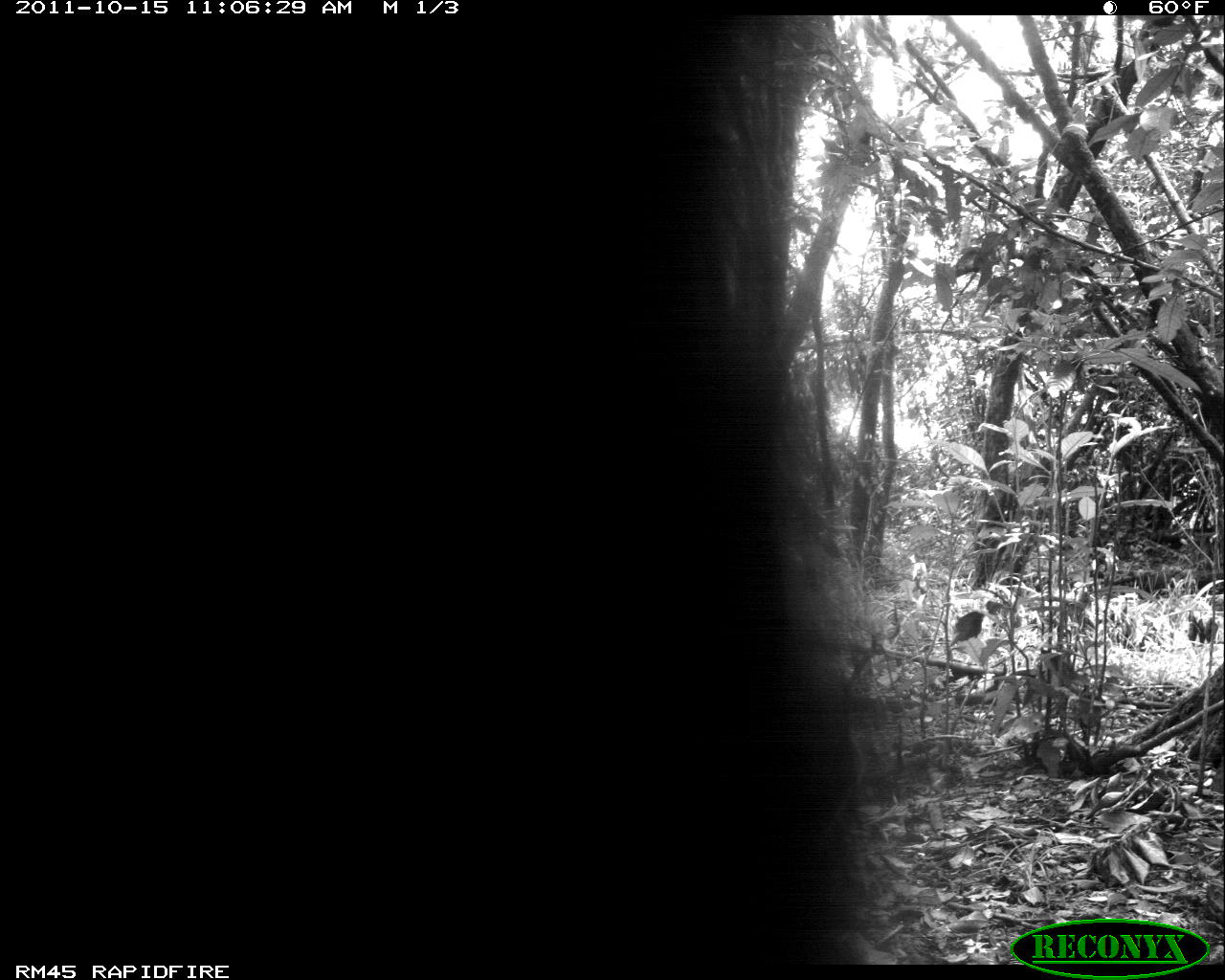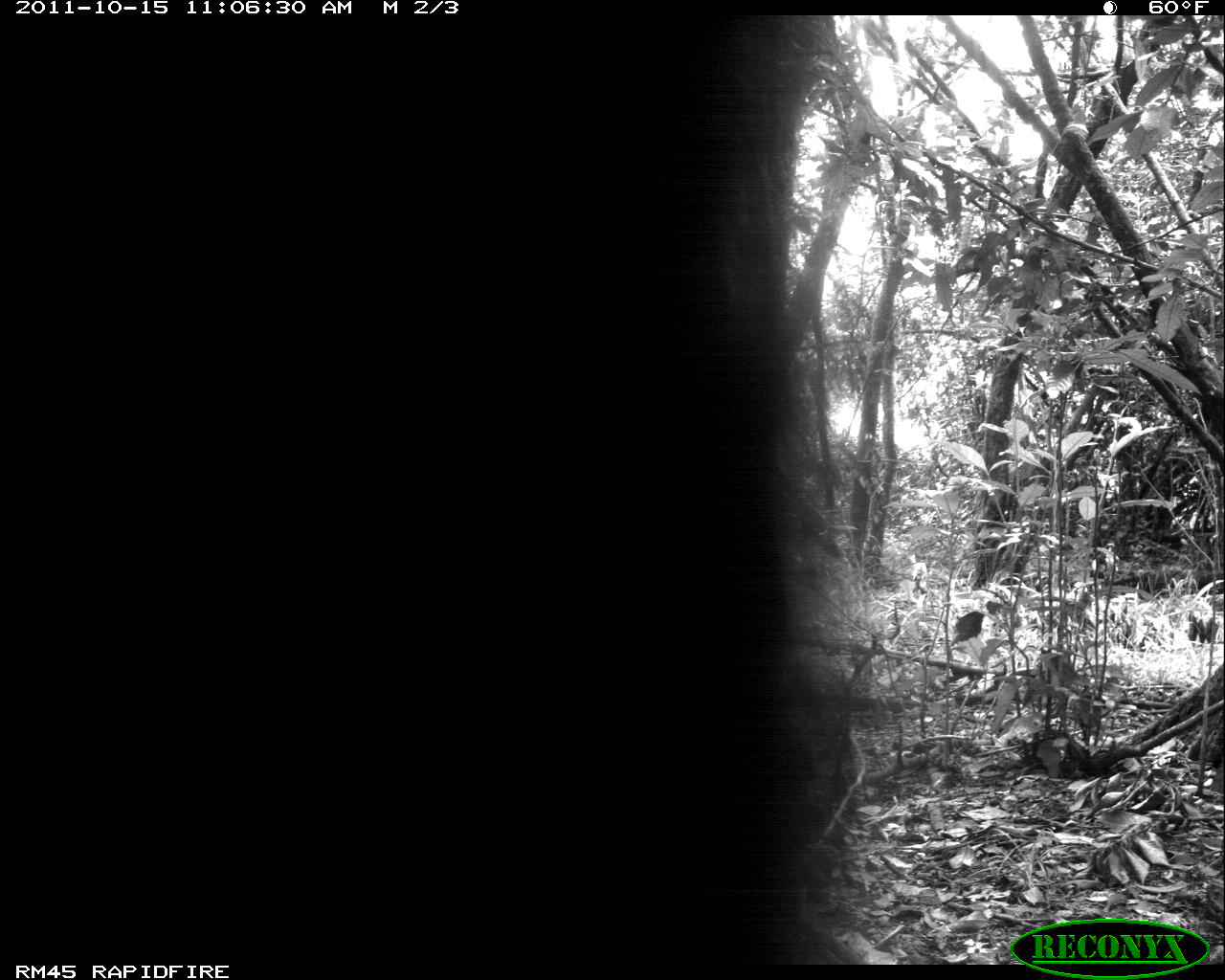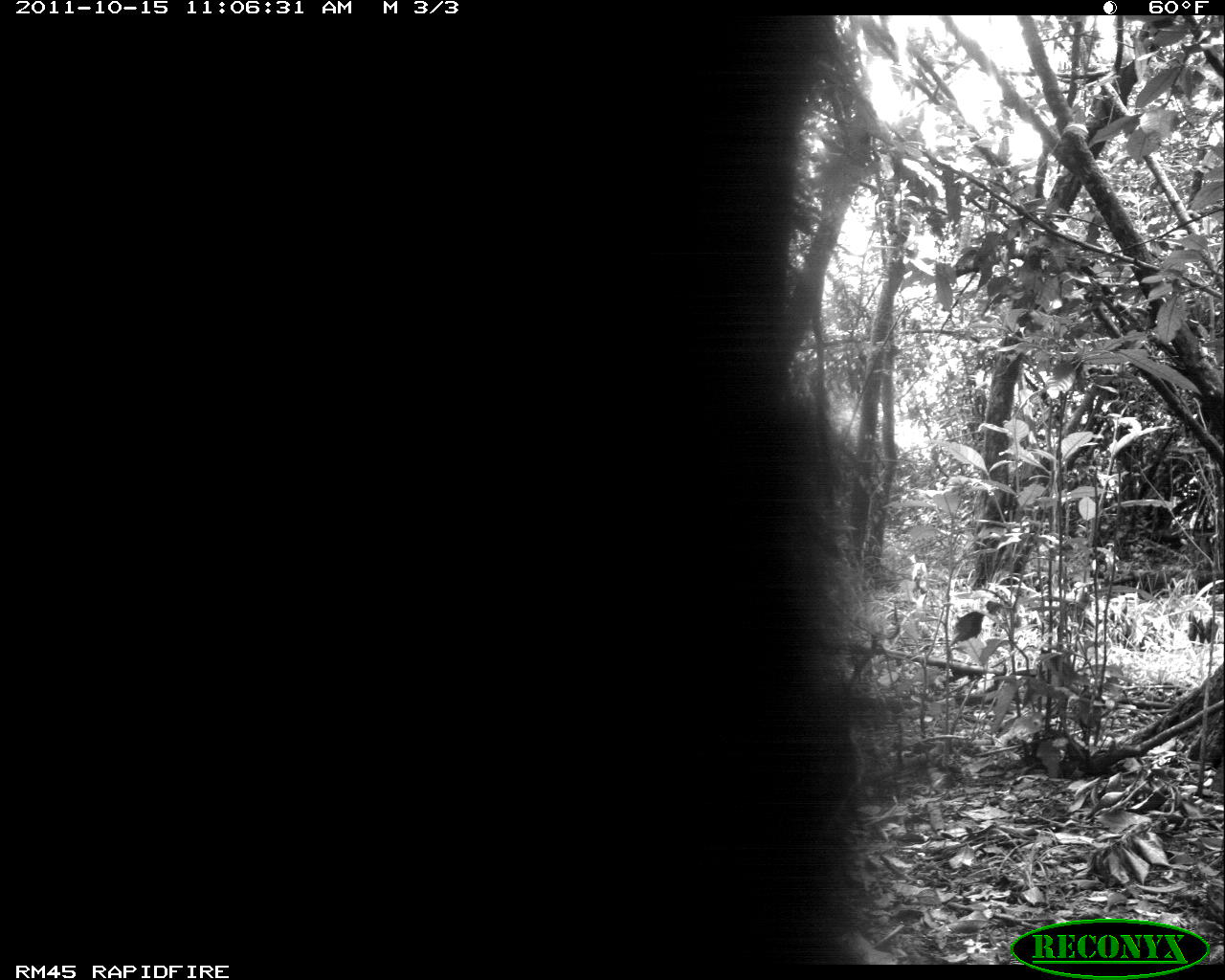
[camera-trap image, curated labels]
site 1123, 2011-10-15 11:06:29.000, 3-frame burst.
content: unidentified animal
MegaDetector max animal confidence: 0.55